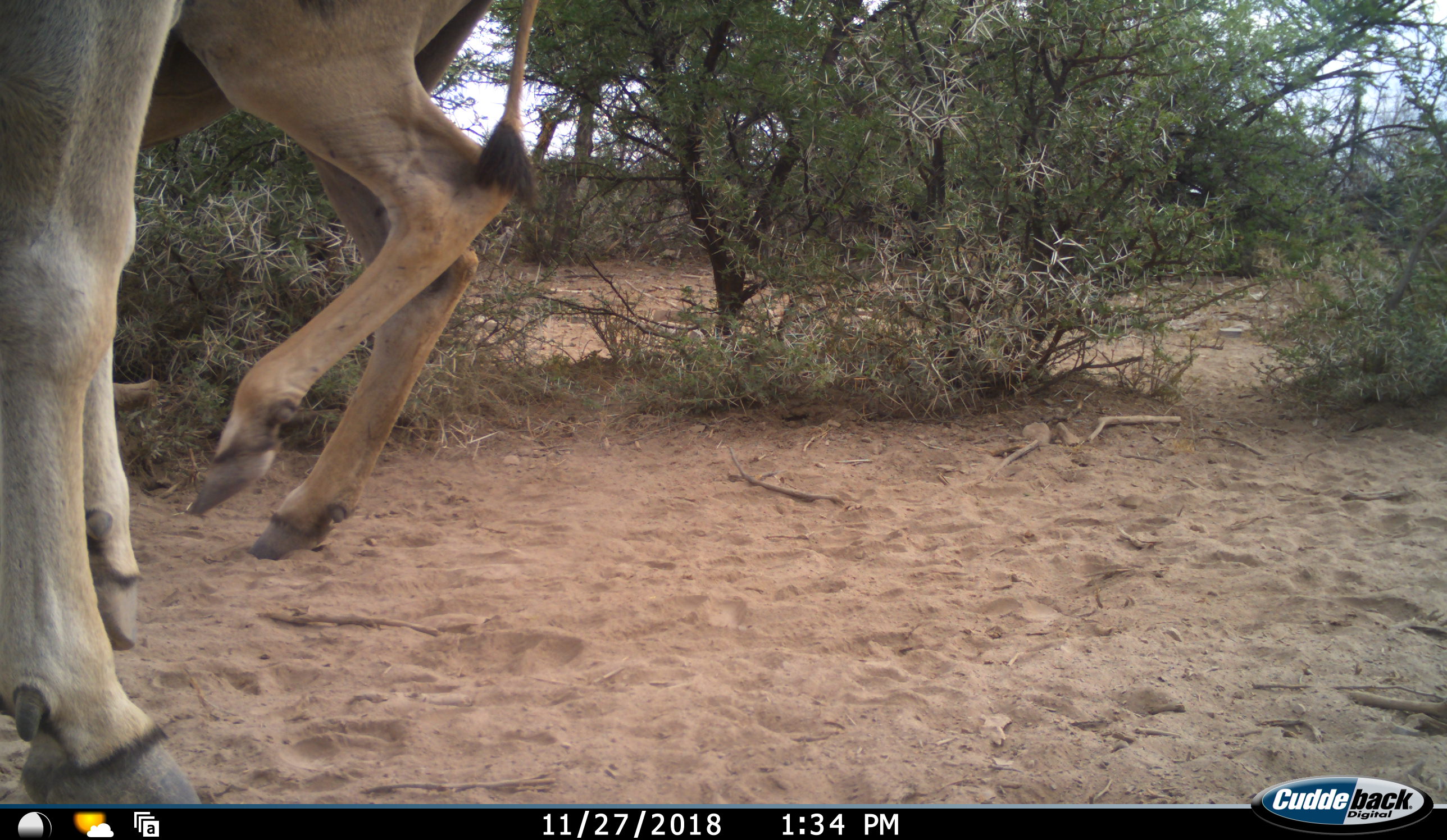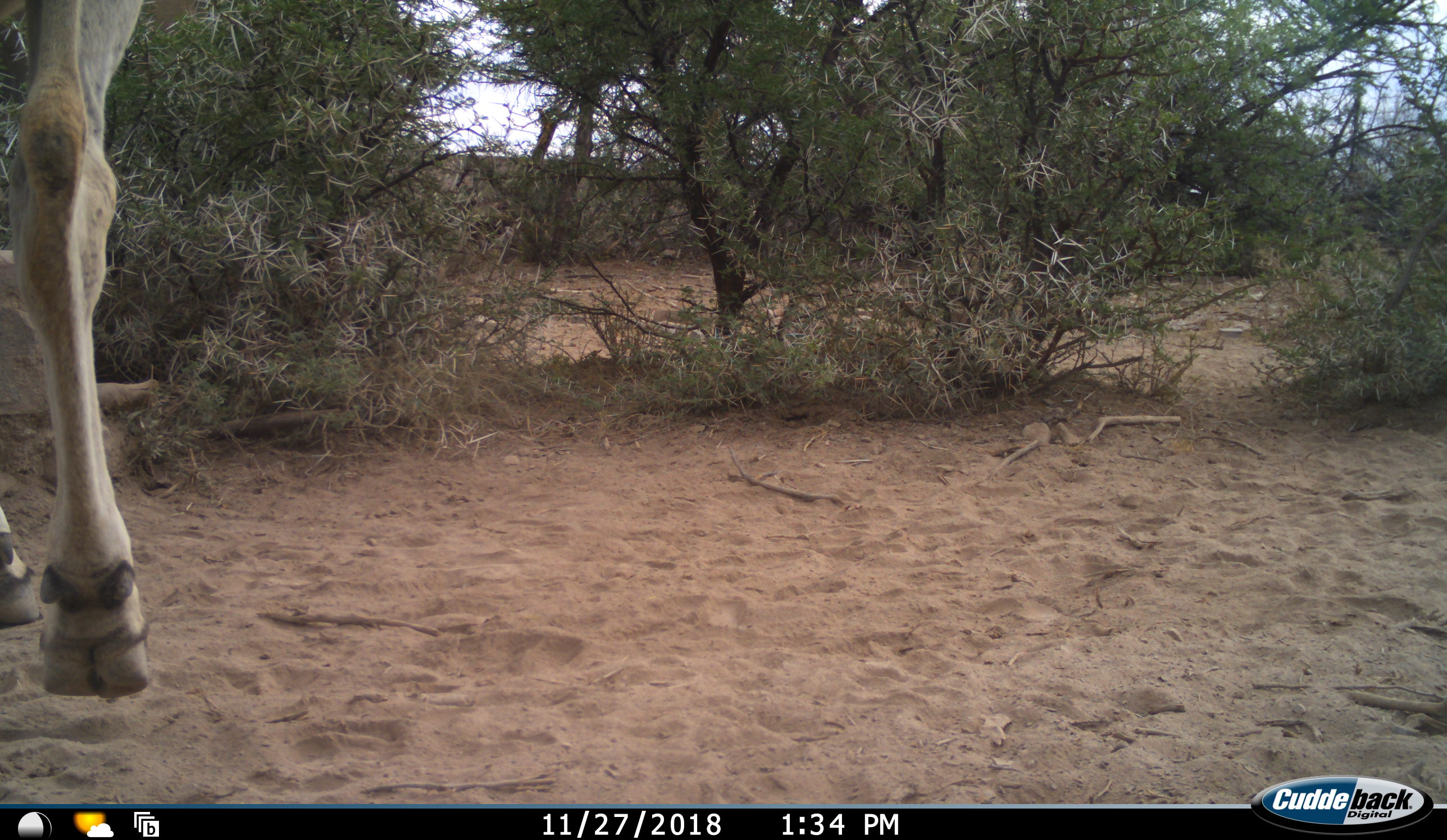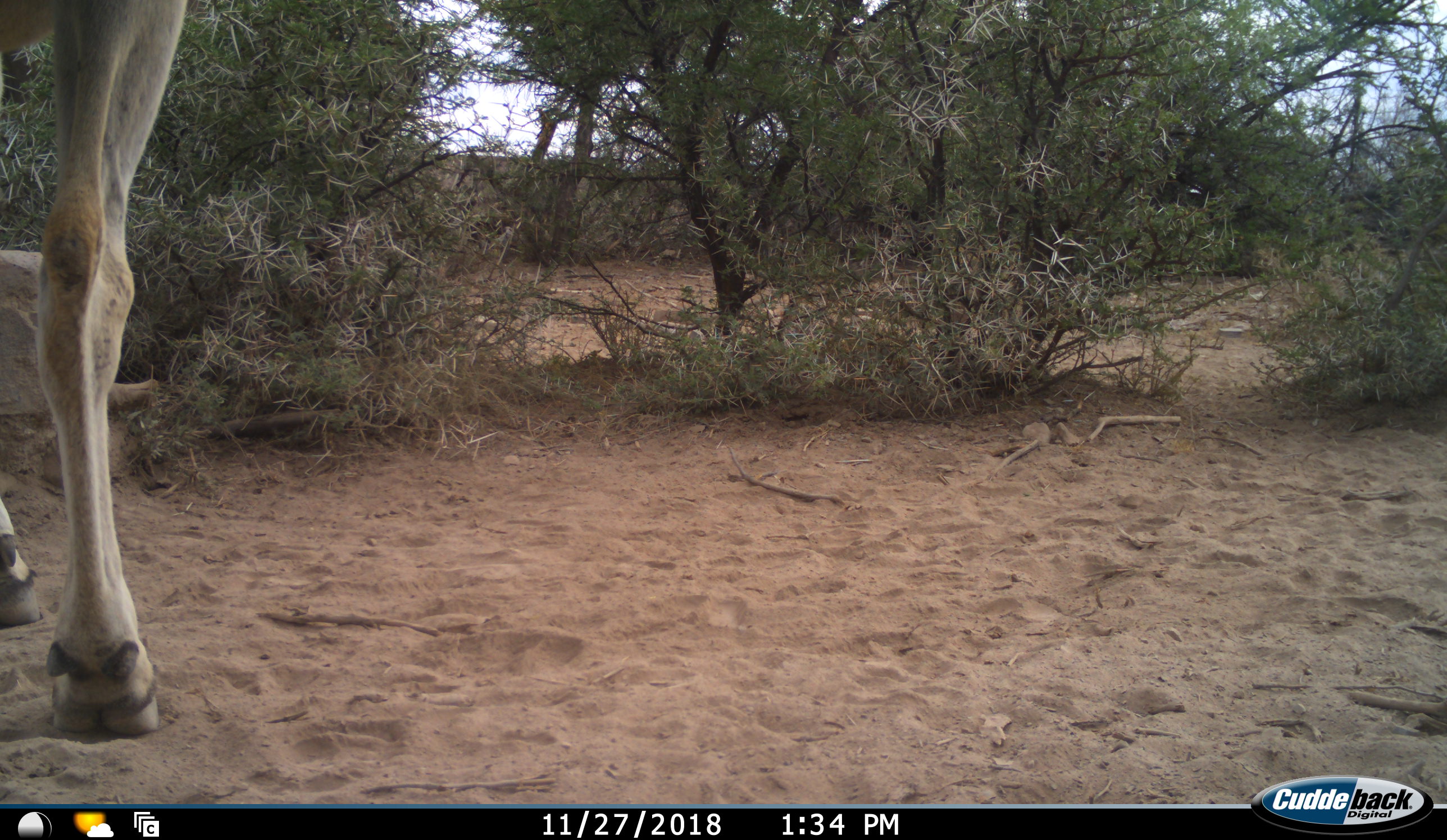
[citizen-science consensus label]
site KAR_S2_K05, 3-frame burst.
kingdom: Animalia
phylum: Chordata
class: Mammalia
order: Artiodactyla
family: Bovidae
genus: Tragelaphus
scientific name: Tragelaphus oryx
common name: eland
Eland (Tragelaphus oryx), count 2. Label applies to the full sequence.